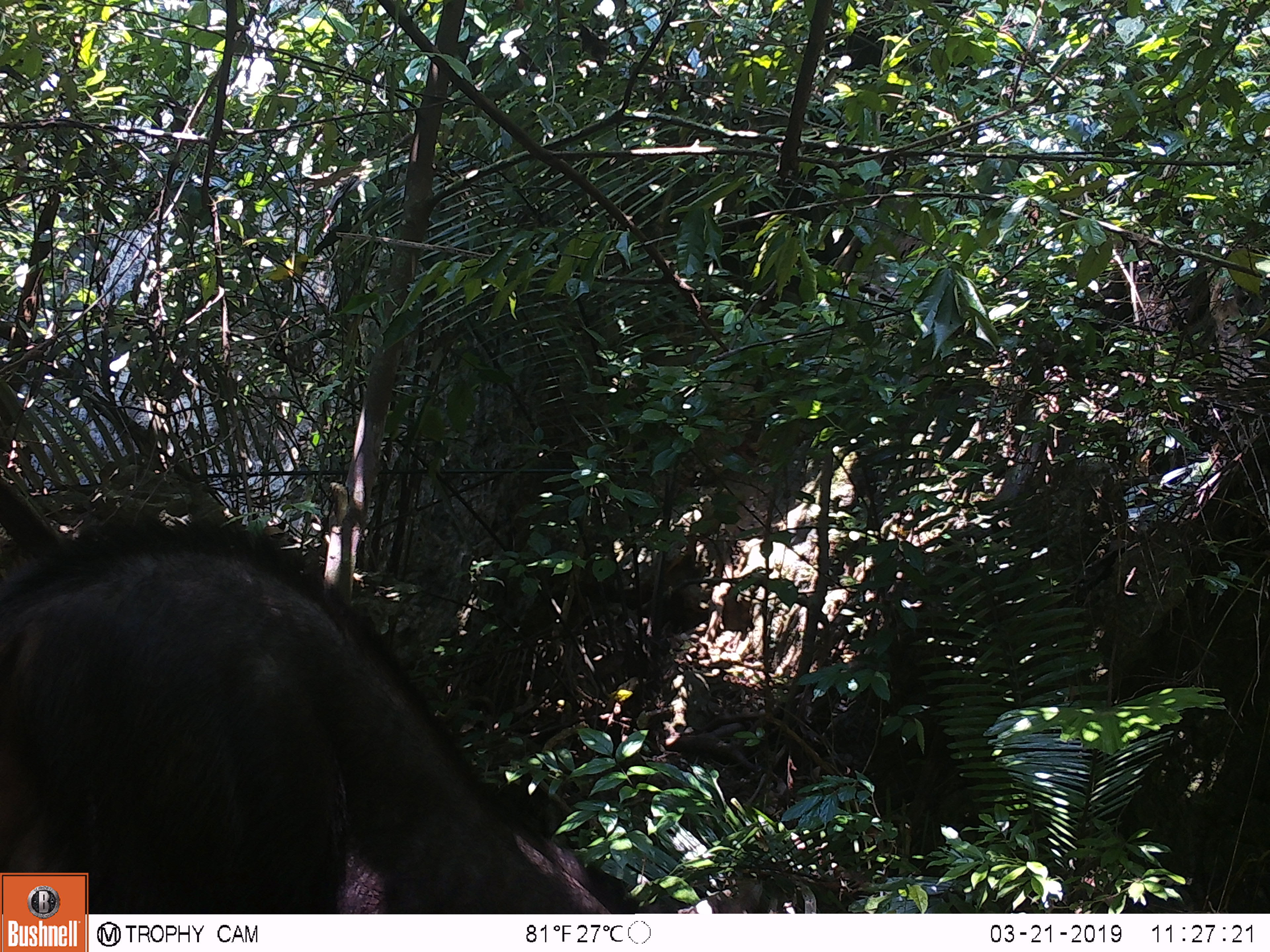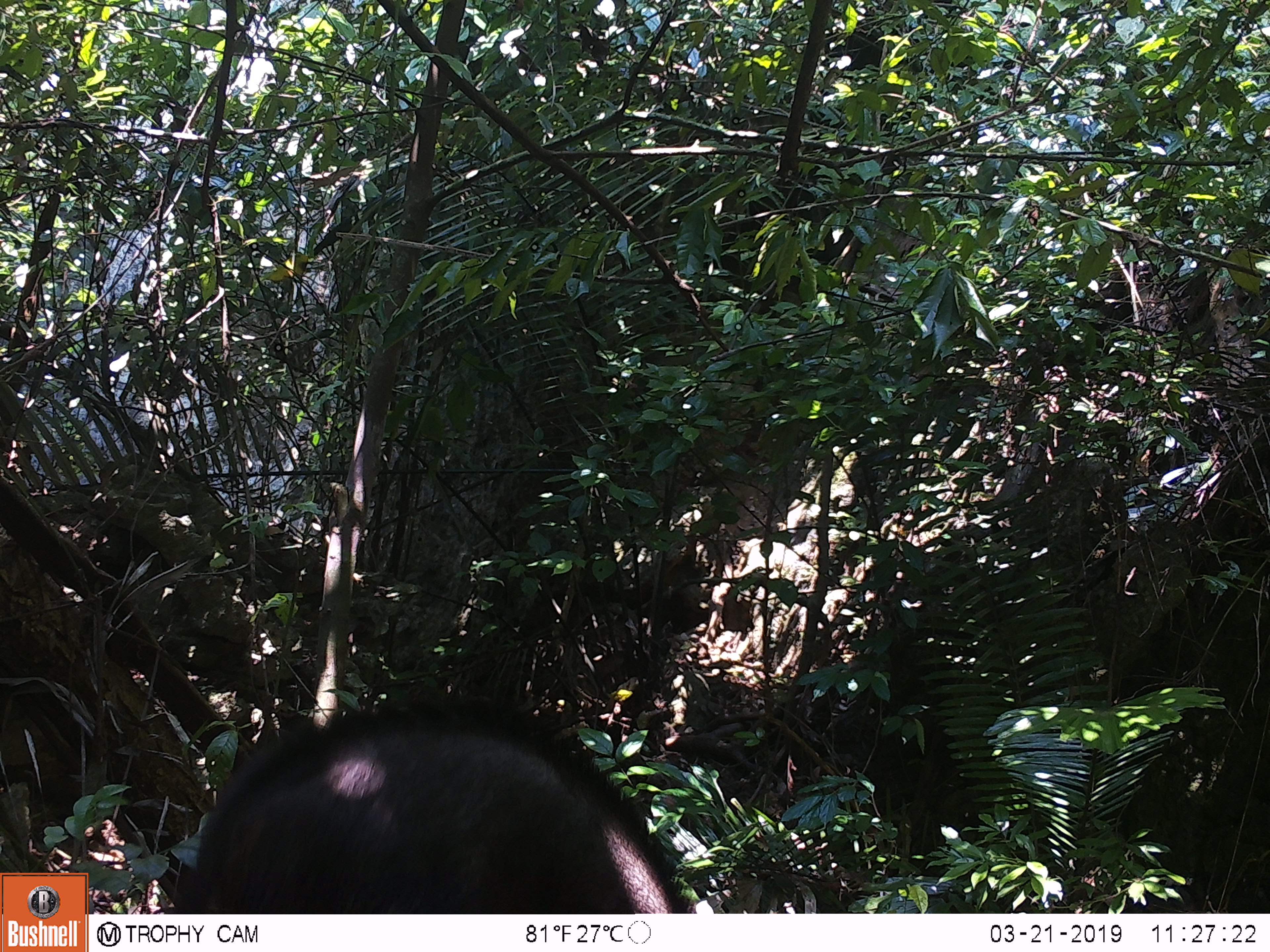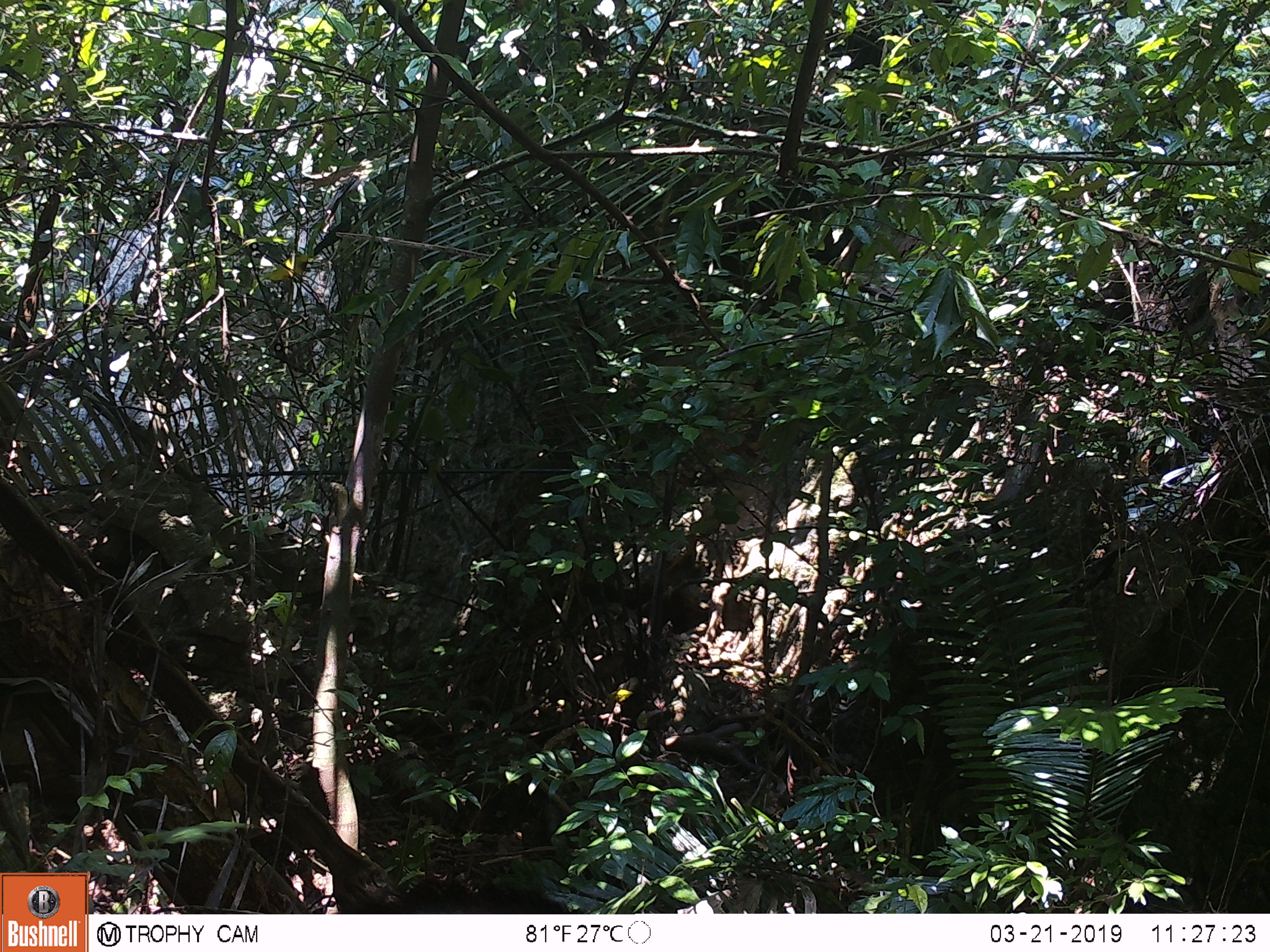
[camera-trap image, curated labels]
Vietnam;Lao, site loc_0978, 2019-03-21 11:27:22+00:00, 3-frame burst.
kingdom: Animalia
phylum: Chordata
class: Mammalia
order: Artiodactyla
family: Bovidae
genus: Capricornis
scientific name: Capricornis sumatraensis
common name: chinese serow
Chinese serow (Capricornis sumatraensis). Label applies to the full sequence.